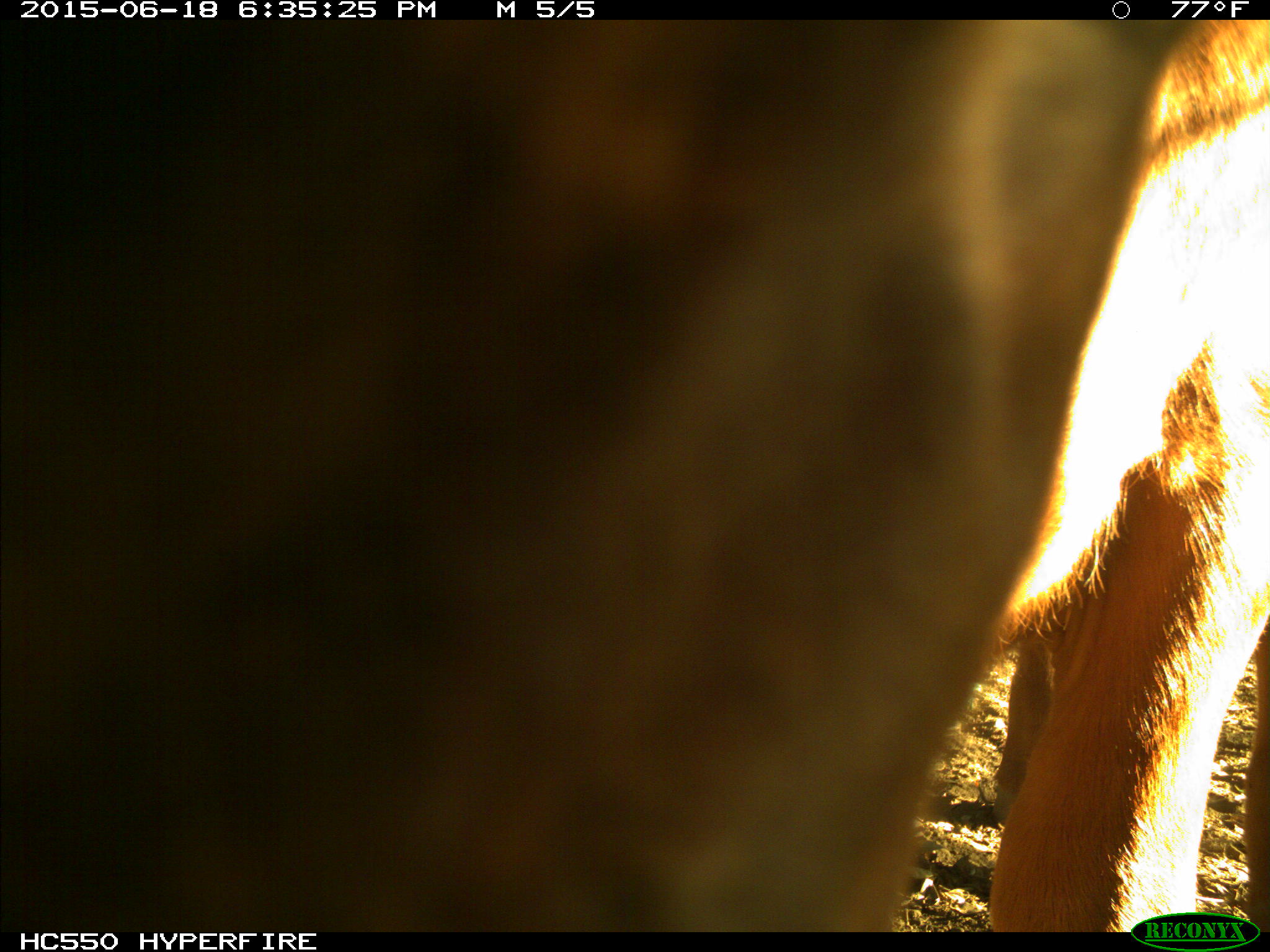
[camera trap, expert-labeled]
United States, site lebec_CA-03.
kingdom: Animalia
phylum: Chordata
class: Mammalia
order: Artiodactyla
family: Bovidae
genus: Bos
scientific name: Bos taurus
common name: domestic cow